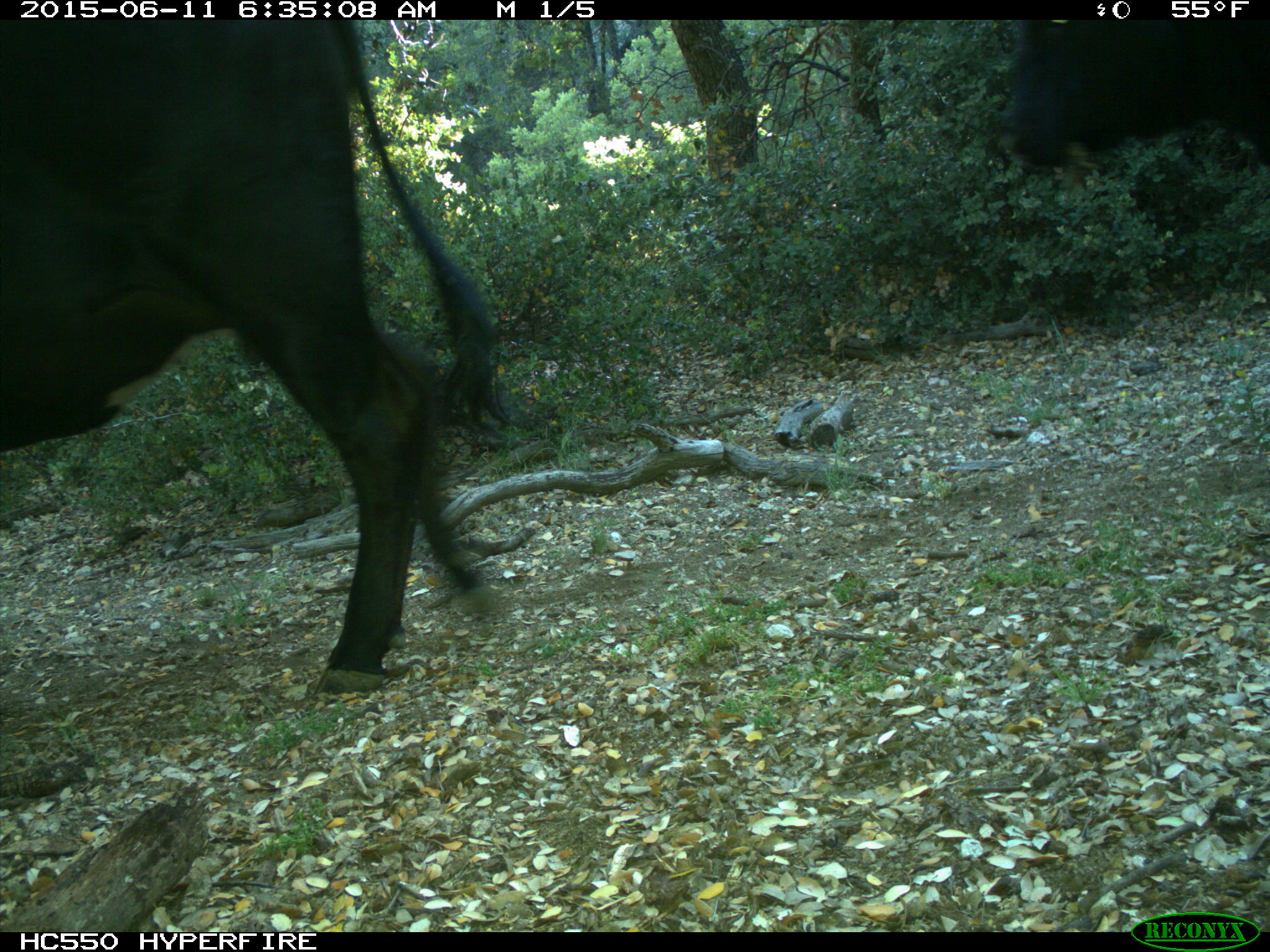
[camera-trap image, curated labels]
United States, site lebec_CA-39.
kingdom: Animalia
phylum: Chordata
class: Mammalia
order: Artiodactyla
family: Bovidae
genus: Bos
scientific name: Bos taurus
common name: domestic cow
Bos taurus (domestic cow).